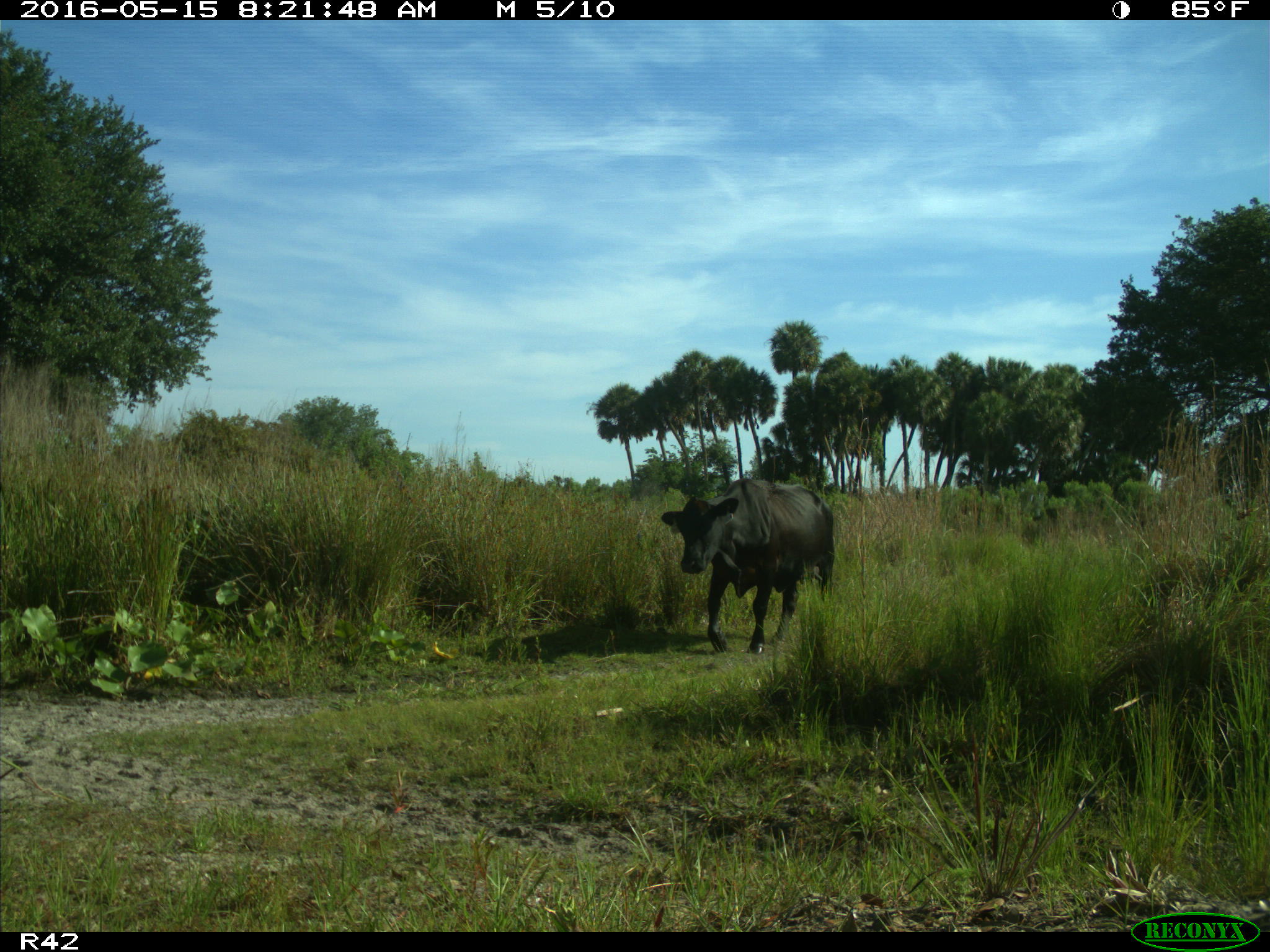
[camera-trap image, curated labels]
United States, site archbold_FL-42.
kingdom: Animalia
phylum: Chordata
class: Mammalia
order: Artiodactyla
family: Bovidae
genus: Bos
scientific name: Bos taurus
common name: domestic cow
Bos taurus (domestic cow).